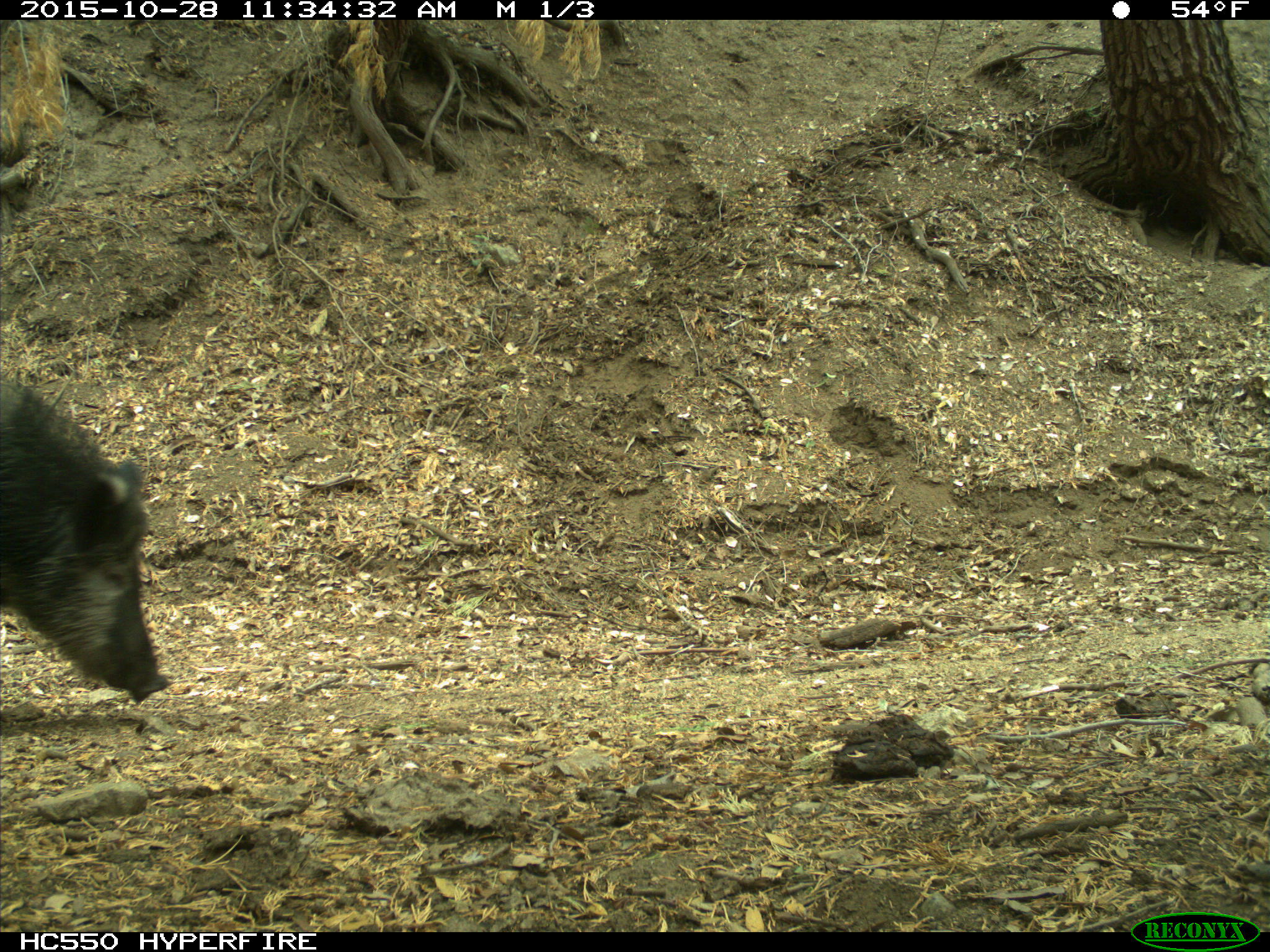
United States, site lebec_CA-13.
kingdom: Animalia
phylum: Chordata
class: Mammalia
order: Artiodactyla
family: Suidae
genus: Sus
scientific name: Sus scrofa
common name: wild boar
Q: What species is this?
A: Sus scrofa (wild boar).